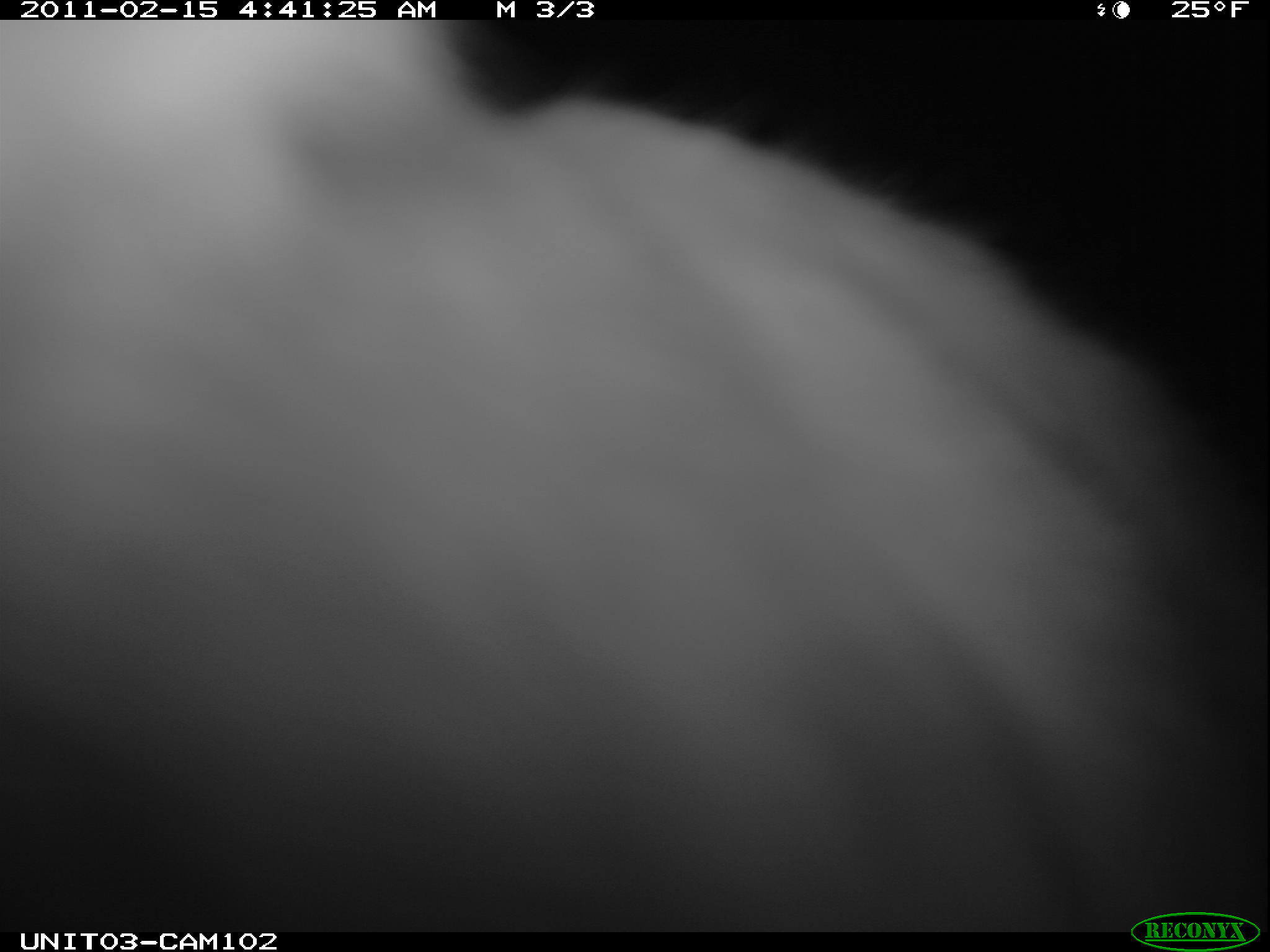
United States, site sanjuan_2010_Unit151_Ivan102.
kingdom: Animalia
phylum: Chordata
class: Mammalia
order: Lagomorpha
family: Leporidae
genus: Lepus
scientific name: Lepus americanus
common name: snowshoe hare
Lepus americanus (snowshoe hare).